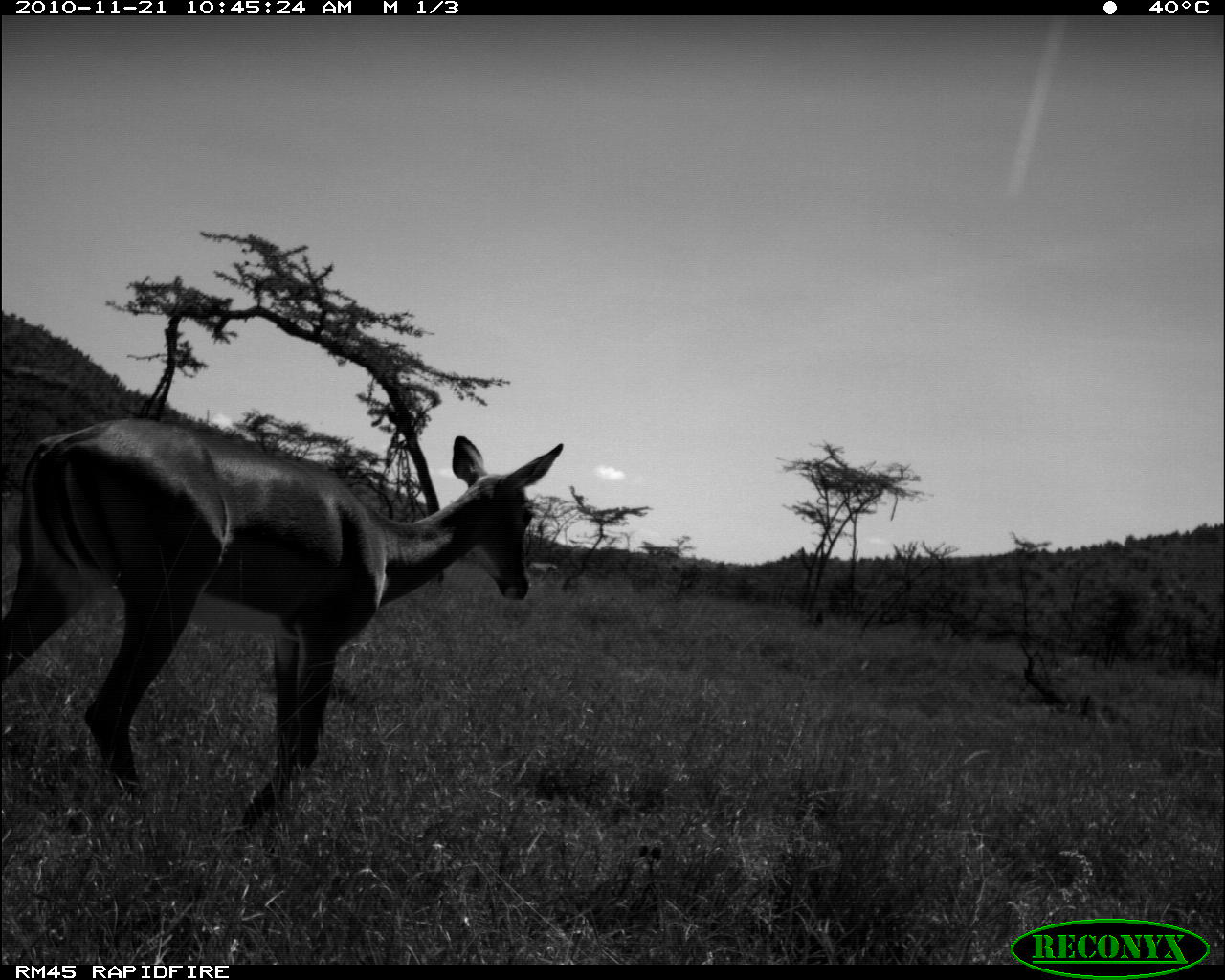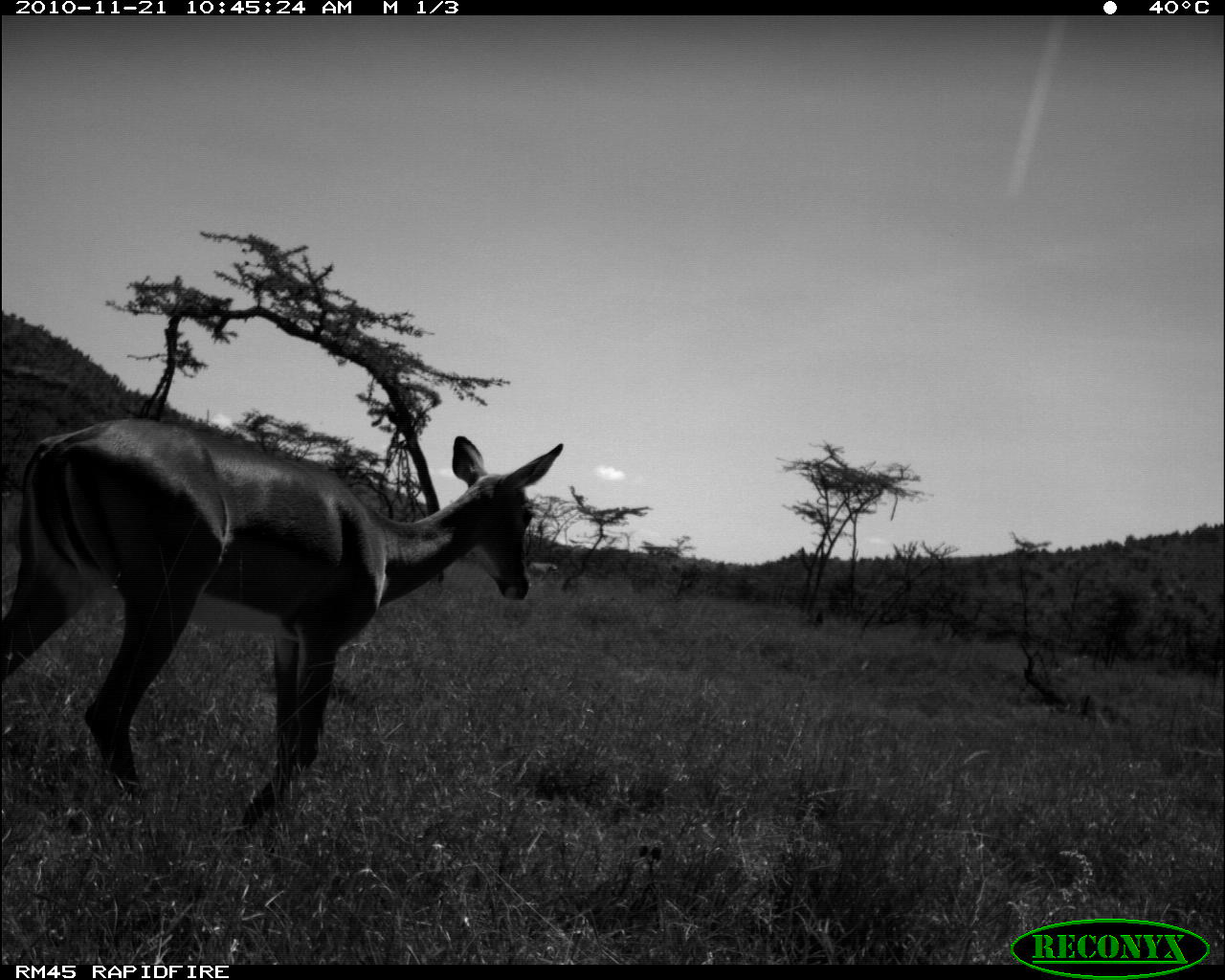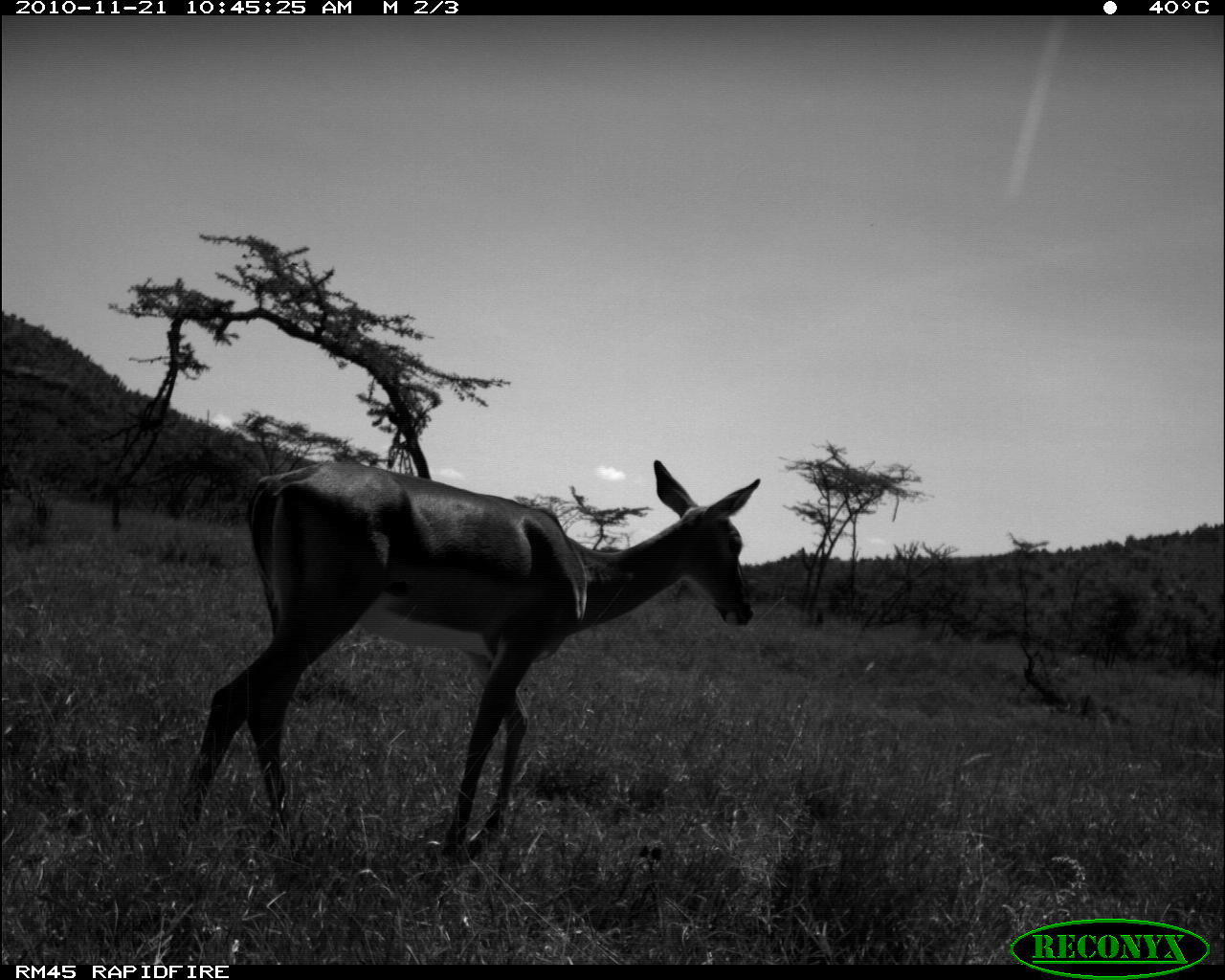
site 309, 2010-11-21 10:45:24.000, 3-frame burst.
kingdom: Animalia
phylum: Chordata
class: Mammalia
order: Artiodactyla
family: Bovidae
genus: Aepyceros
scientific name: Aepyceros melampus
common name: impala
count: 1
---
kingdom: Animalia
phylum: Chordata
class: Mammalia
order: Perissodactyla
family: Equidae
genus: Equus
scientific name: Equus quagga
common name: plains zebra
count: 1